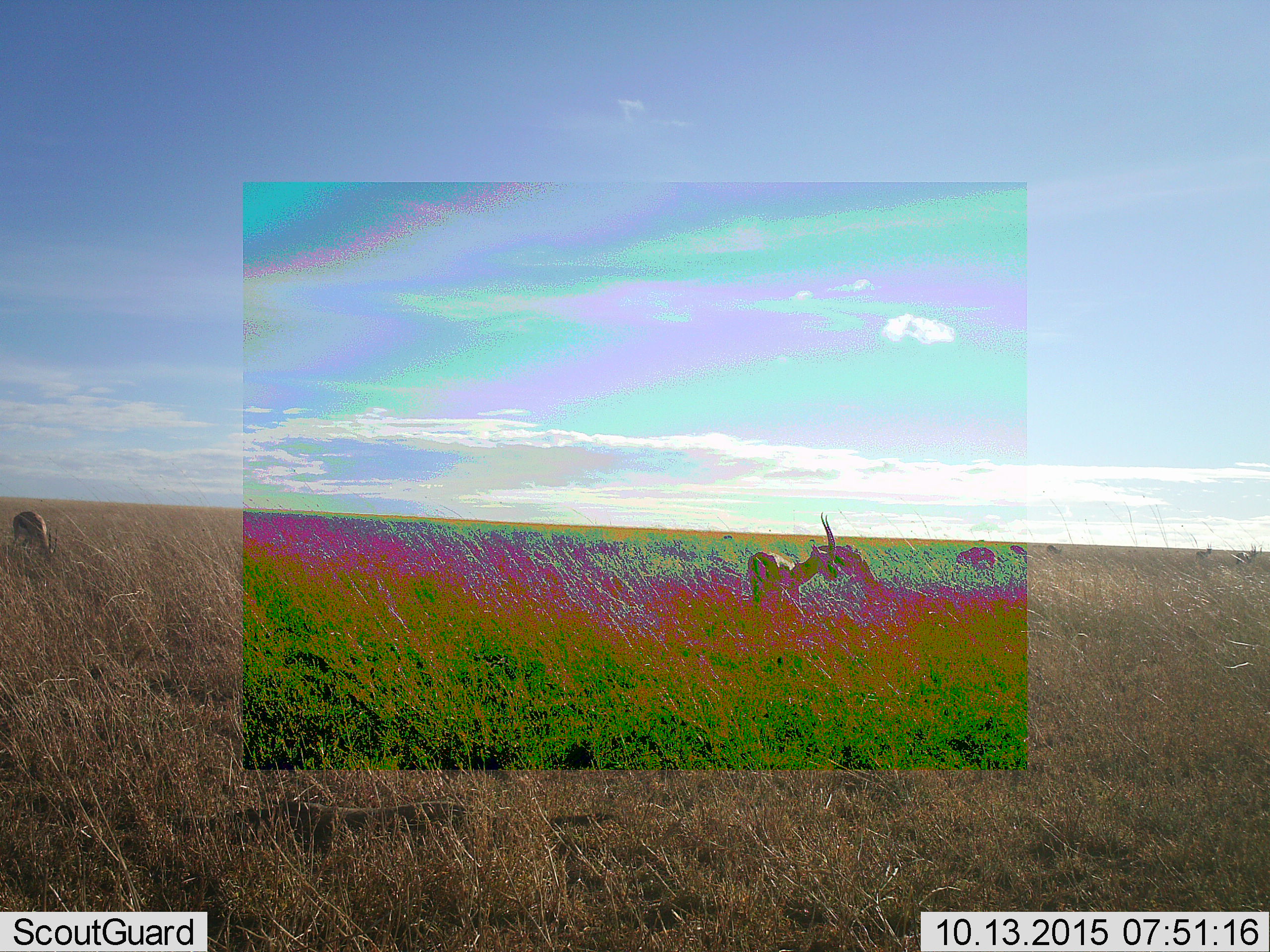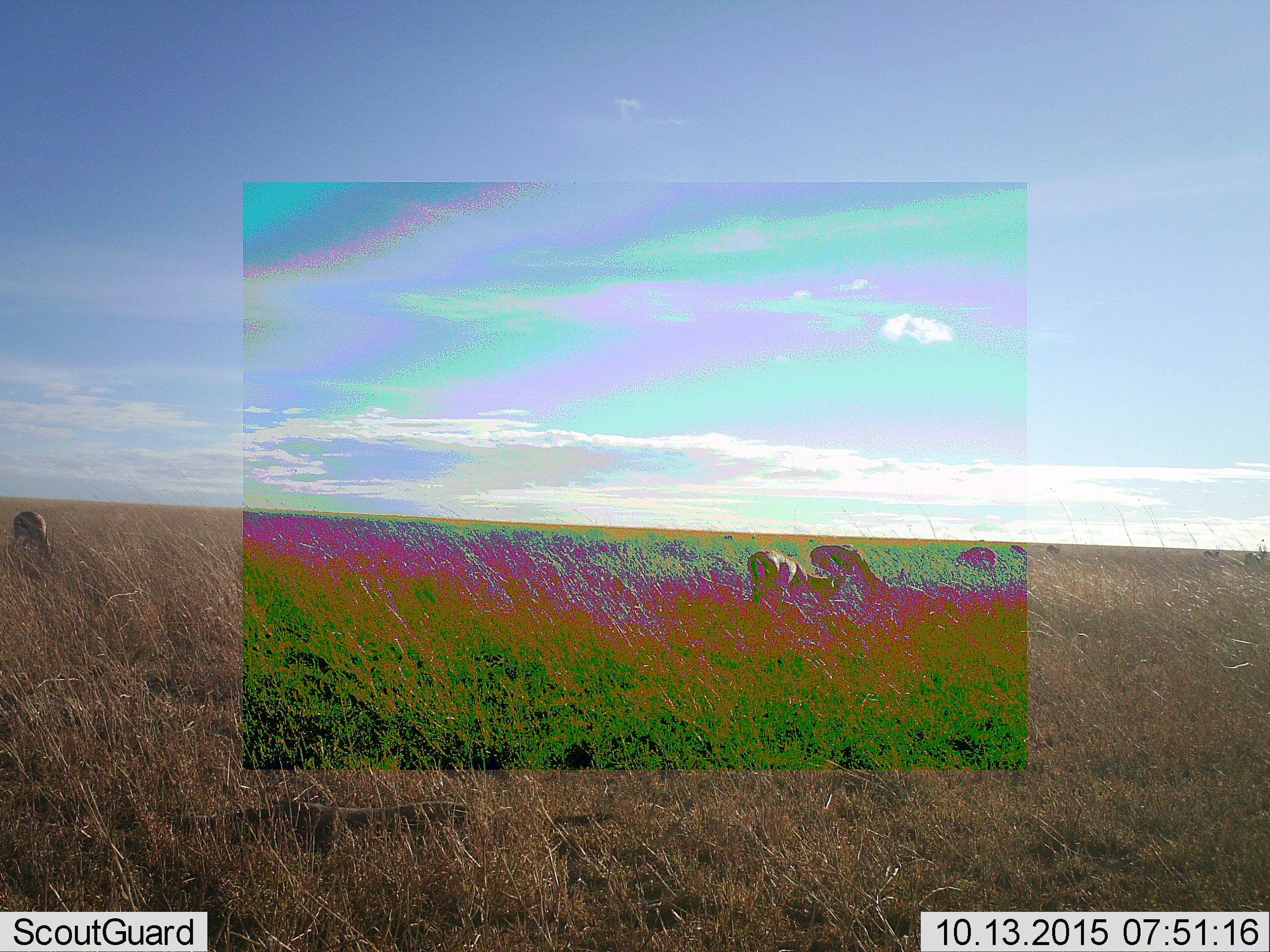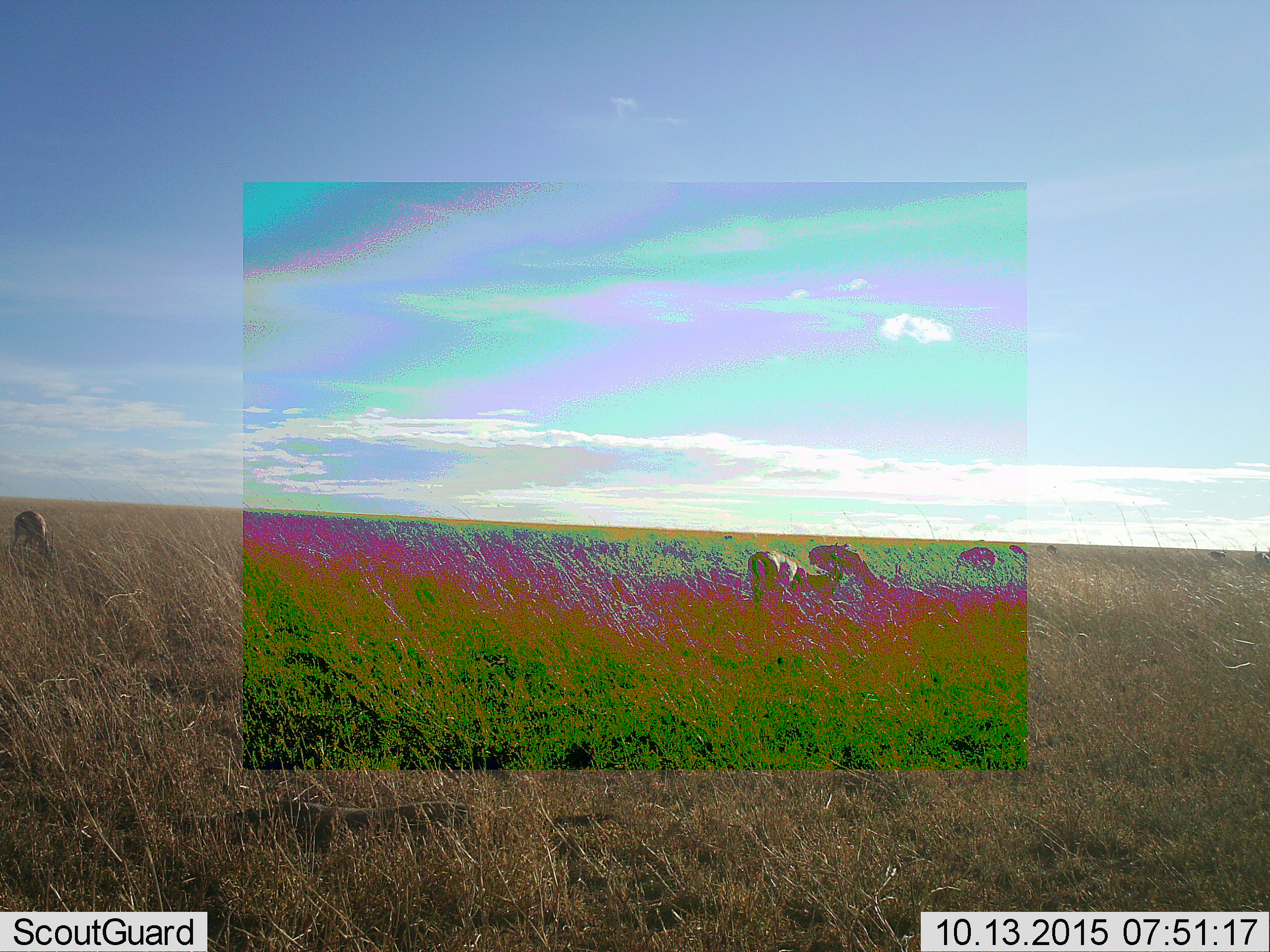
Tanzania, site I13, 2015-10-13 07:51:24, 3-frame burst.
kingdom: Animalia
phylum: Chordata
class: Mammalia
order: Artiodactyla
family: Bovidae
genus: Eudorcas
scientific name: Eudorcas thomsonii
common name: thomson's gazelle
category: gazellethomsons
Gazellethomsons (thomson's gazelle) (Eudorcas thomsonii), count 8. Behavior (volunteer vote fractions): standing 38%, resting 0%, moving 25%, interacting 0%. Young present (vote fraction): 0%. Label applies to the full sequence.